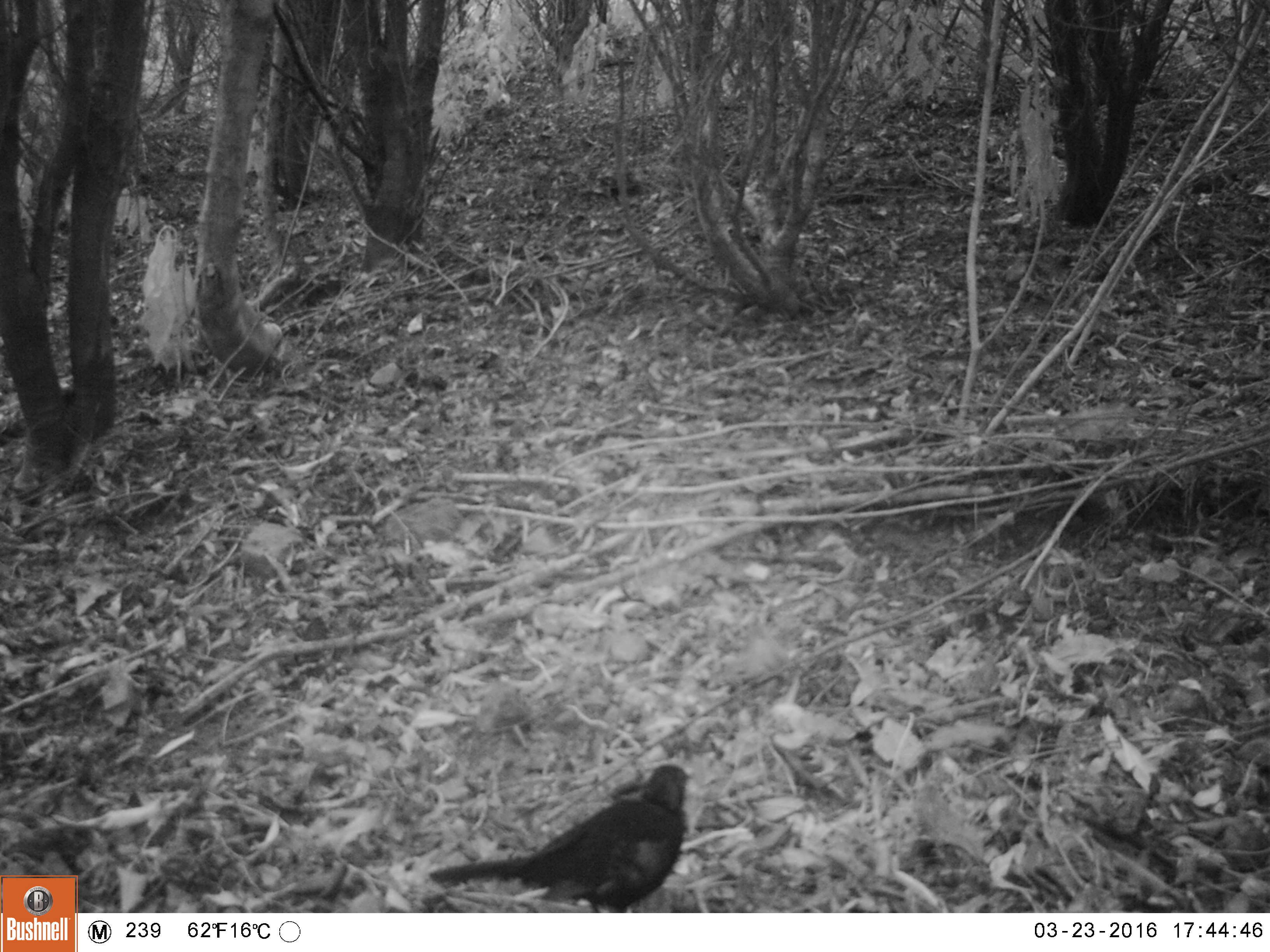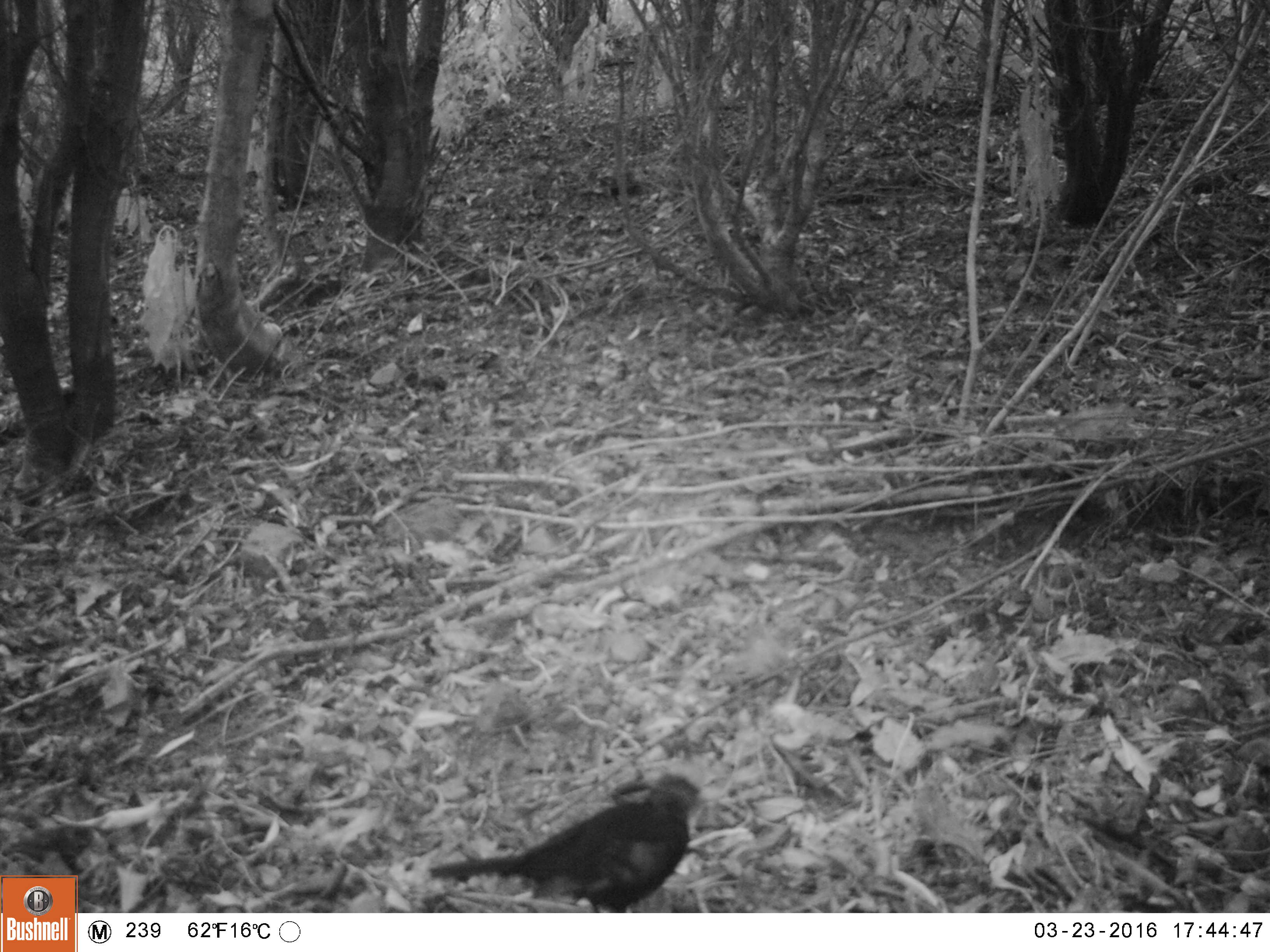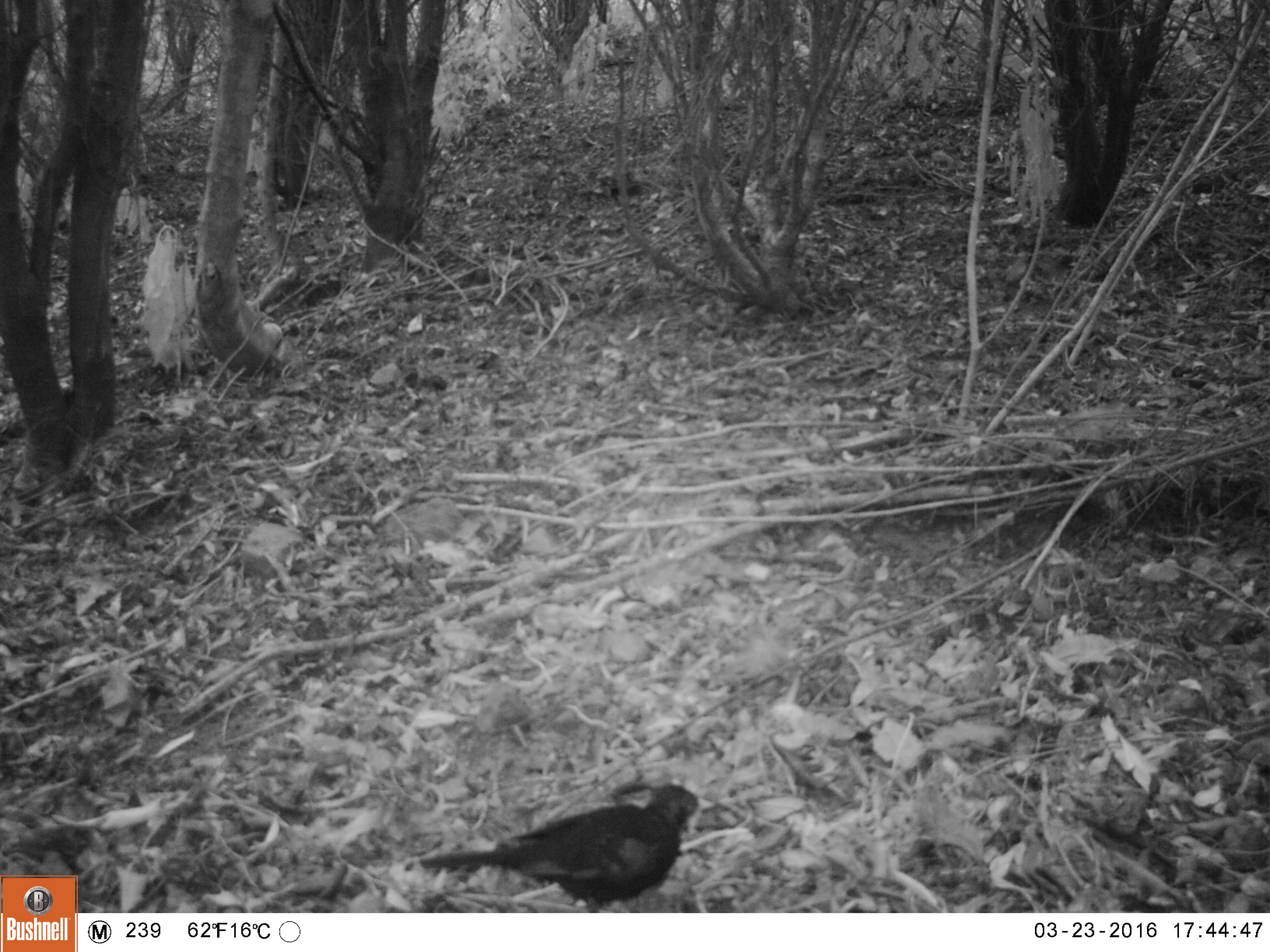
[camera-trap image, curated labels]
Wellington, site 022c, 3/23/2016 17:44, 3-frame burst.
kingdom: Animalia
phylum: Chordata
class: Aves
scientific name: Aves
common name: bird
Bird (Aves).